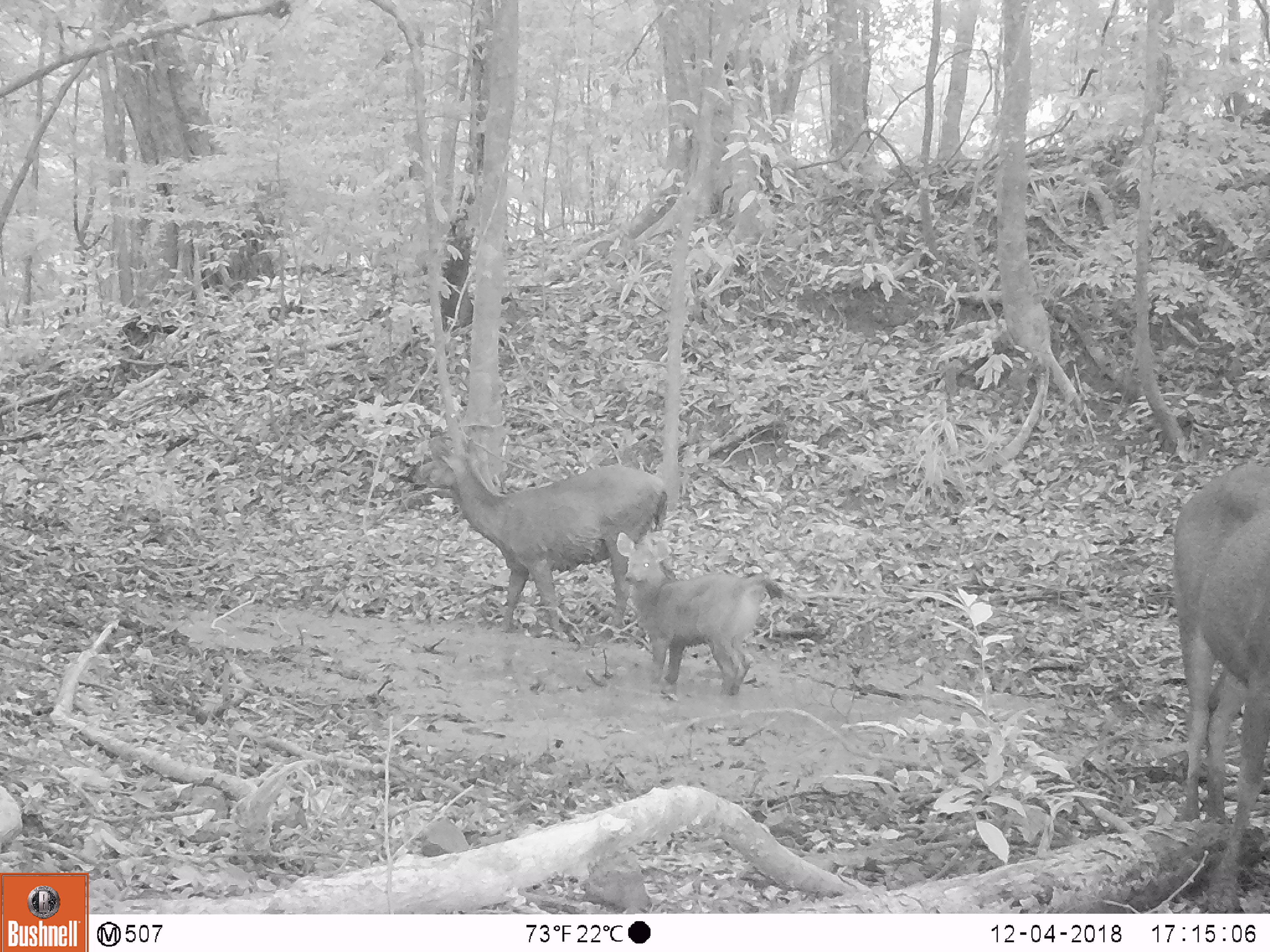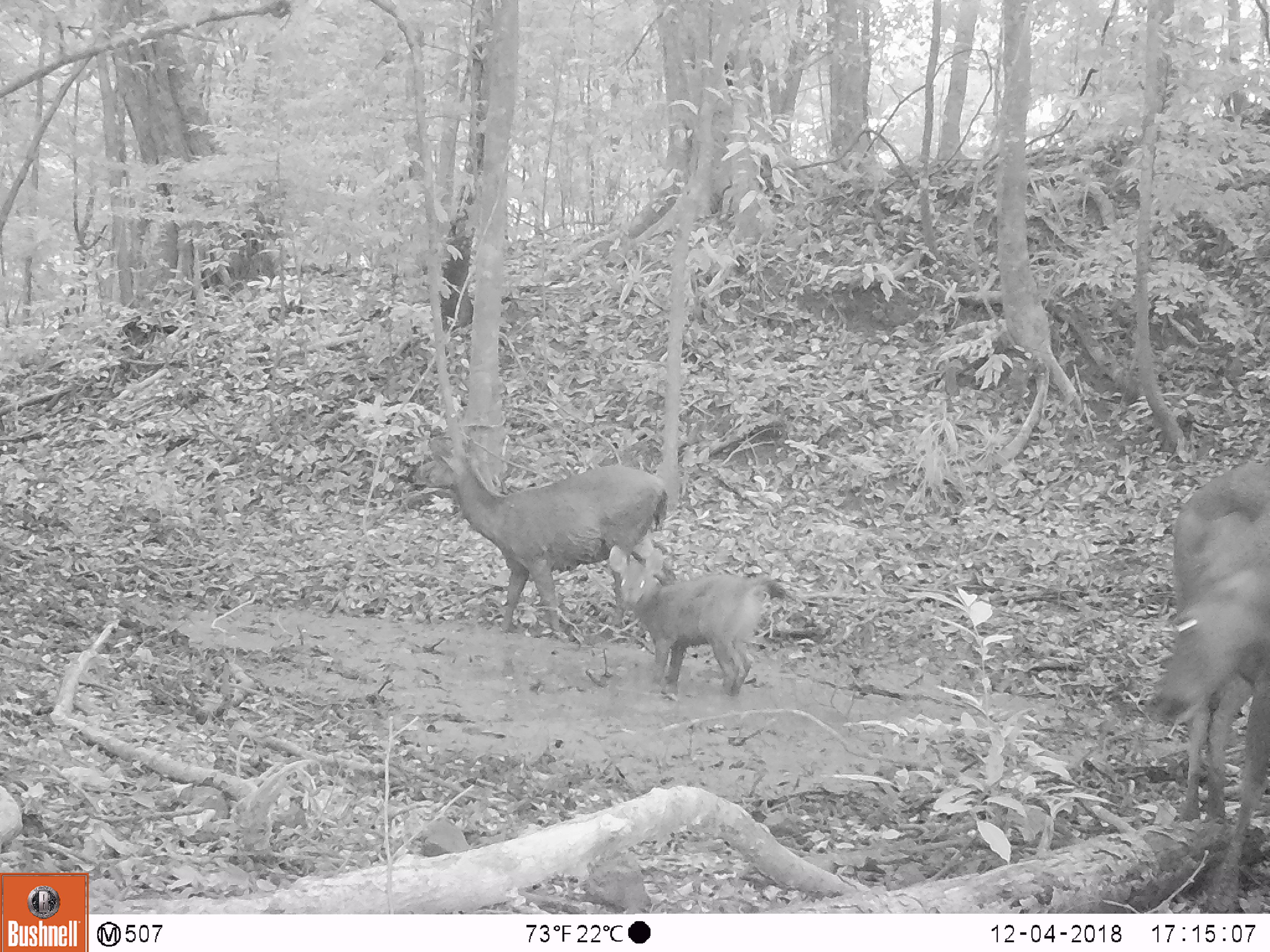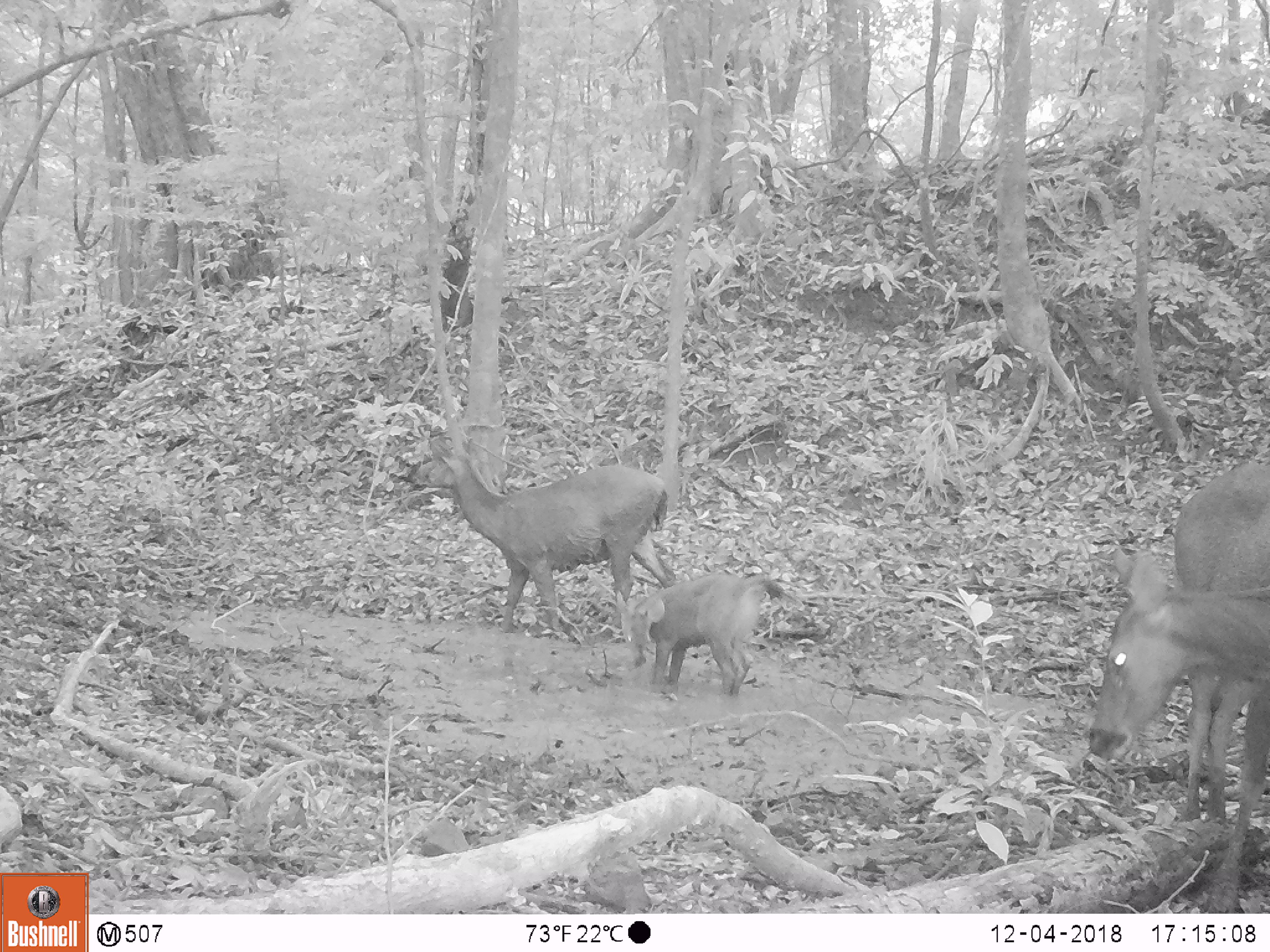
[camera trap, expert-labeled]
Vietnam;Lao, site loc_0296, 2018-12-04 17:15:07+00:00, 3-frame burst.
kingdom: Animalia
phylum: Chordata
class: Mammalia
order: Artiodactyla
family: Cervidae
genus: Rusa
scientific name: Rusa unicolor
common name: sambar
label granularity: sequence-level